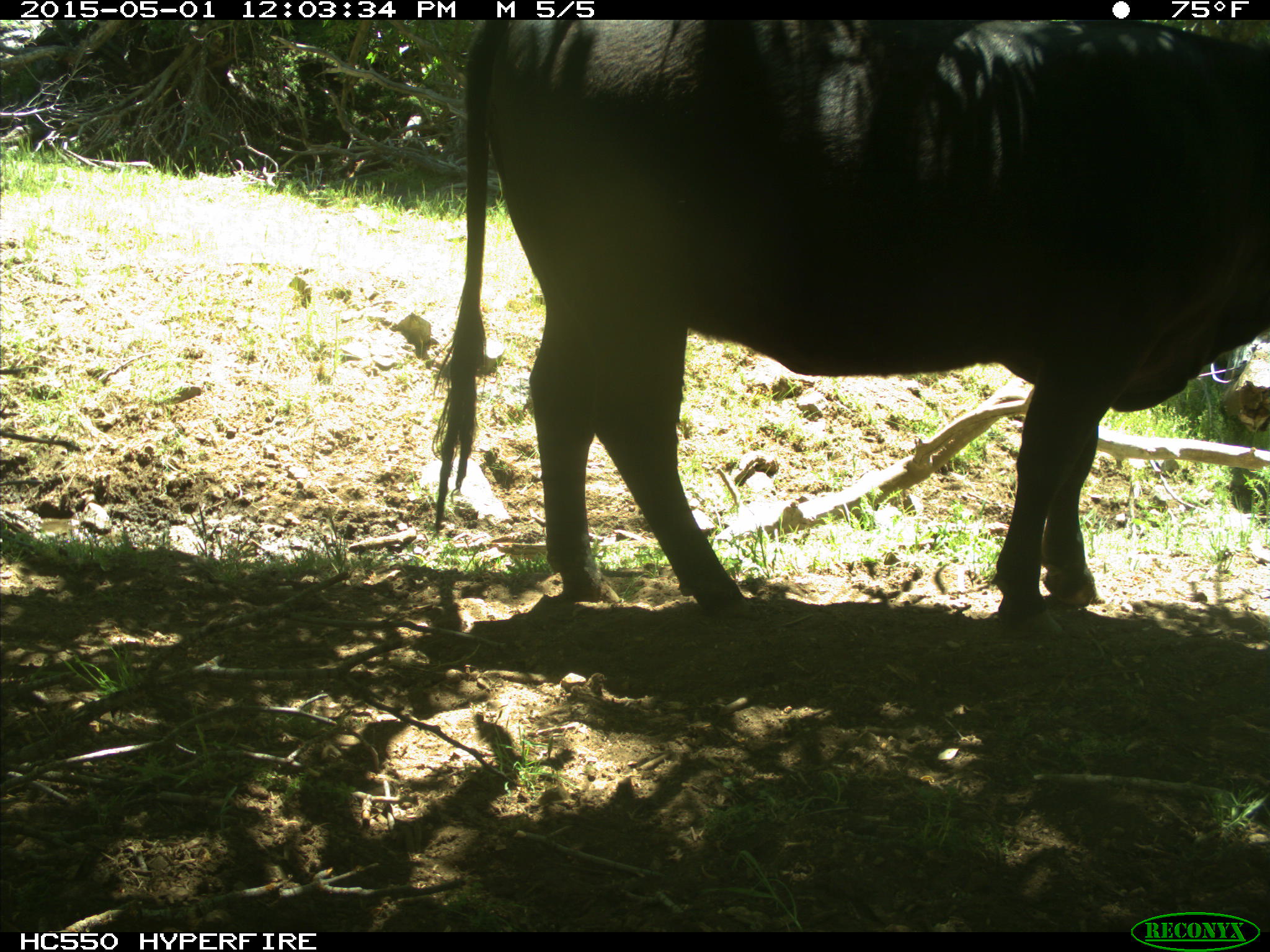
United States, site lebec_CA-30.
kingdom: Animalia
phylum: Chordata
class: Mammalia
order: Artiodactyla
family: Bovidae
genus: Bos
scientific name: Bos taurus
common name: domestic cow